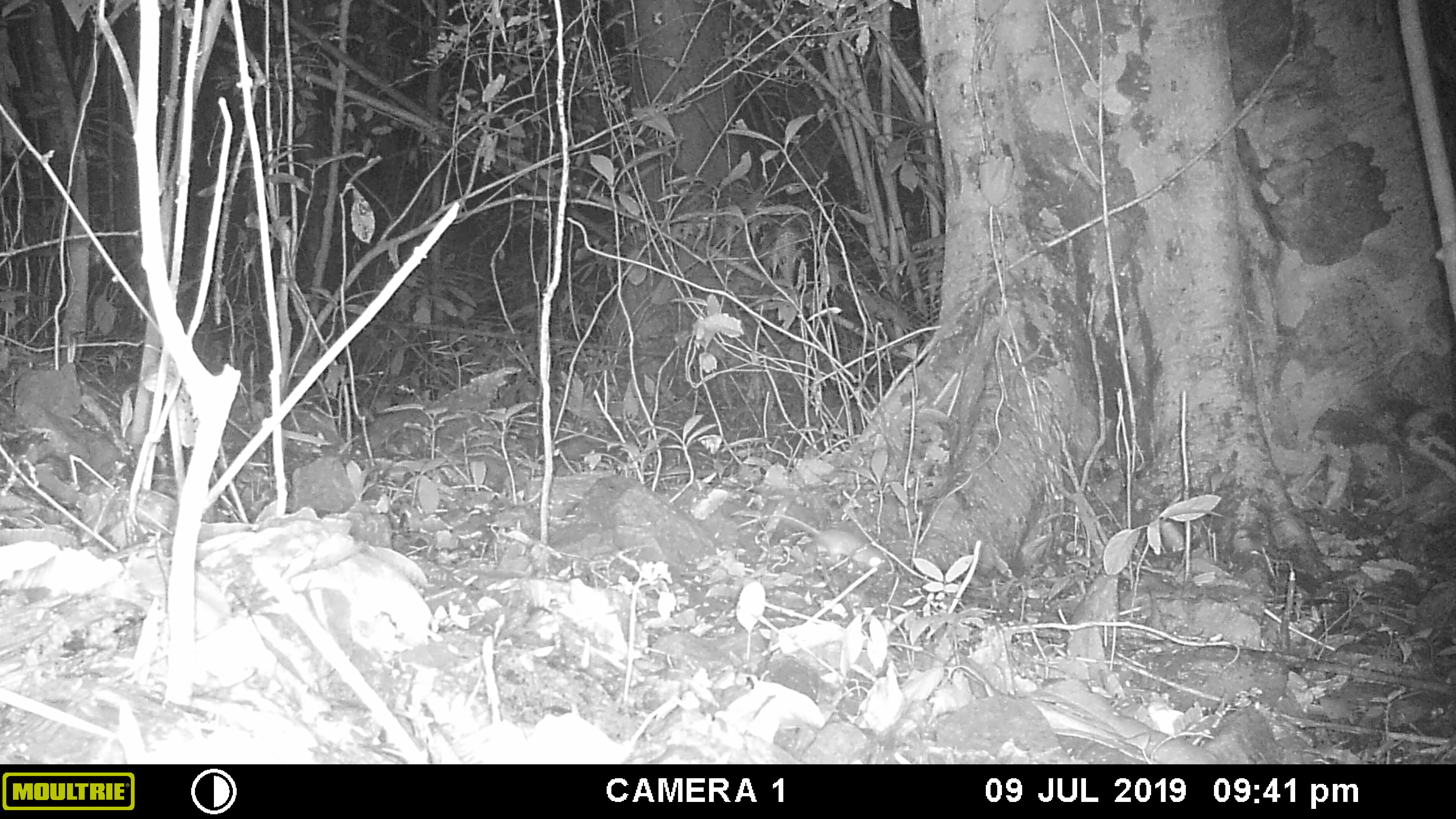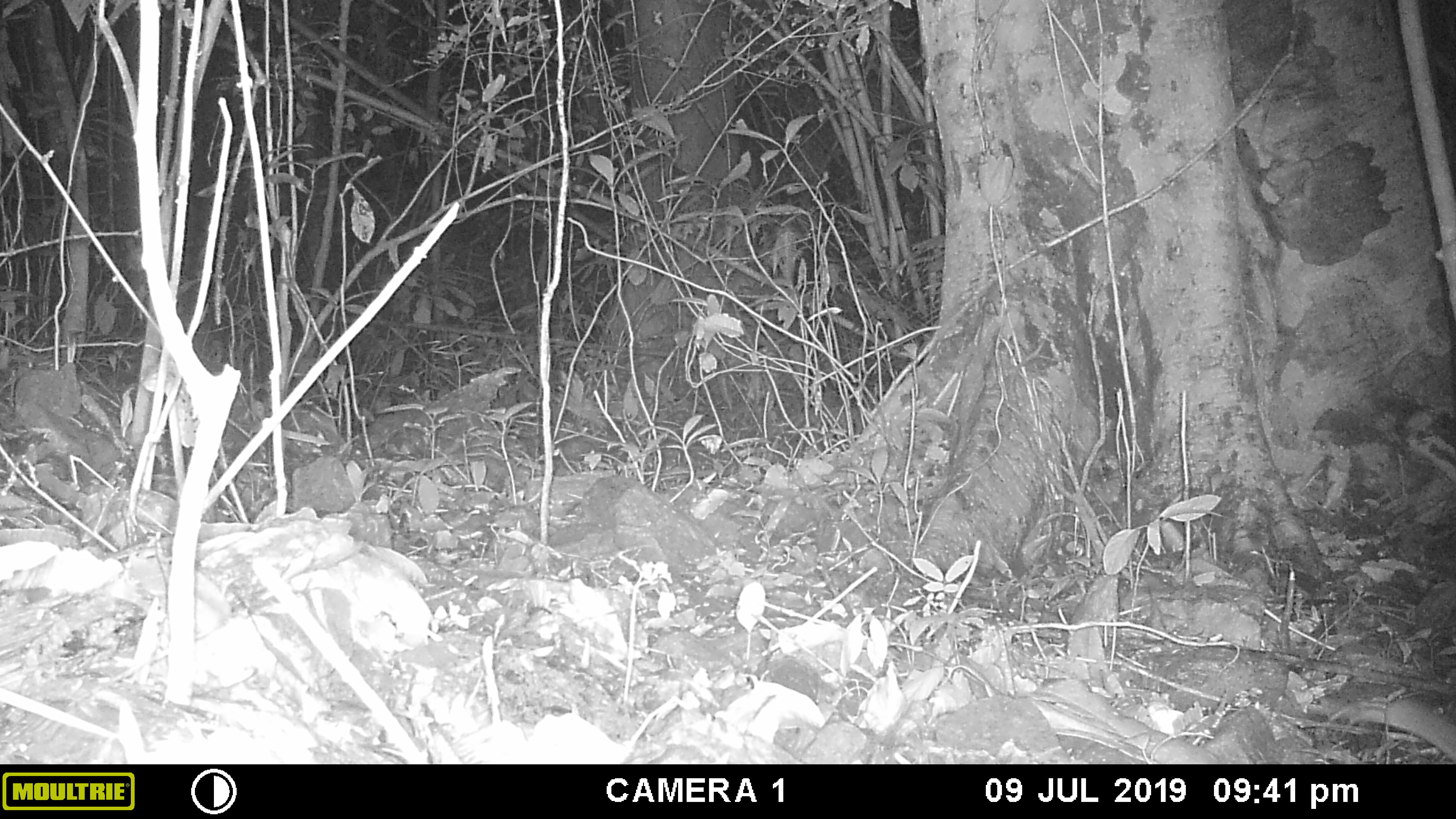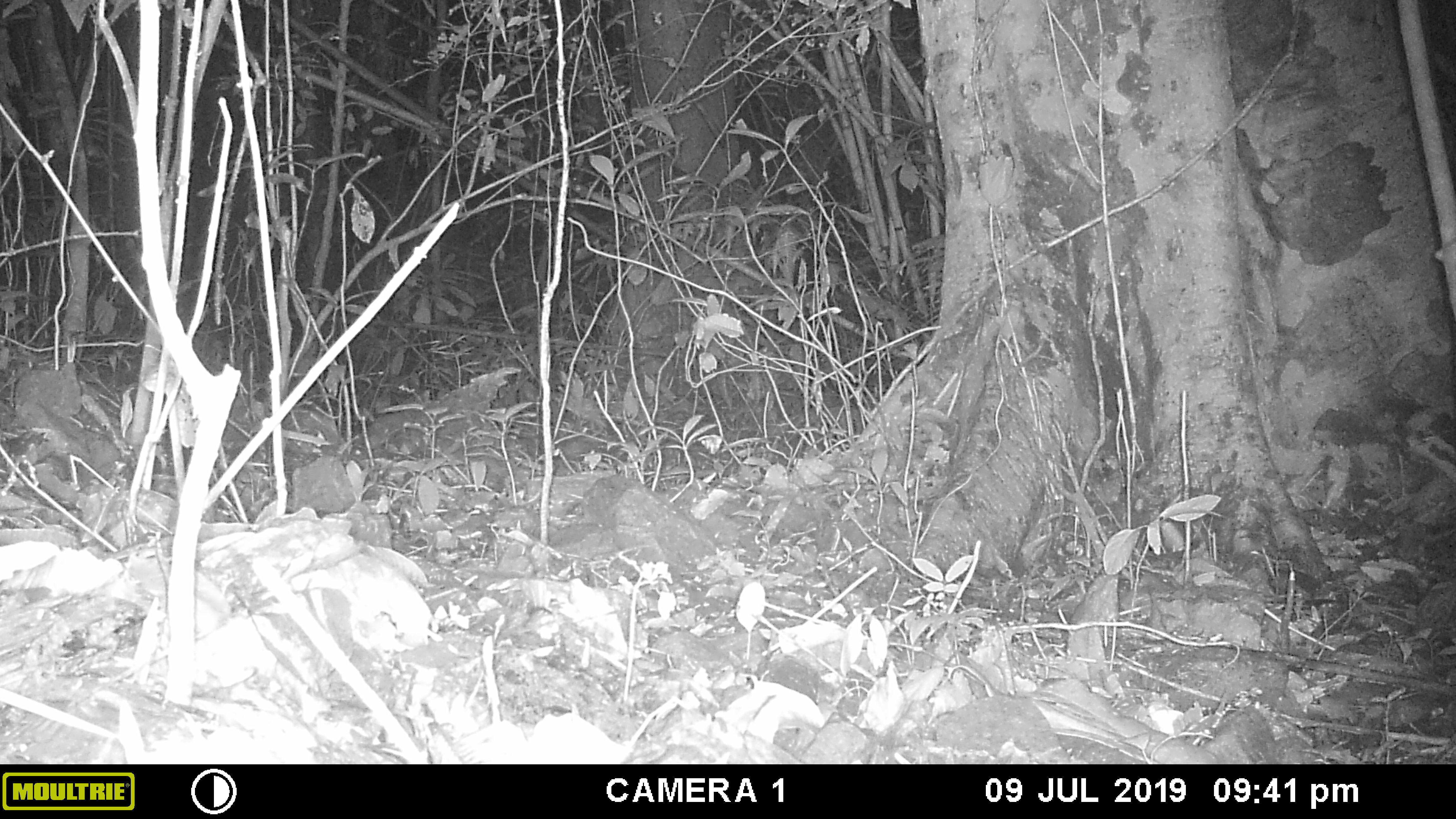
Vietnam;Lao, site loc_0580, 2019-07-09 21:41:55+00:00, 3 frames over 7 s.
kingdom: Animalia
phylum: Chordata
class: Mammalia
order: Rodentia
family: Muridae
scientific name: Muridae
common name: old-world mice and rats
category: unidentified murid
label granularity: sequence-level